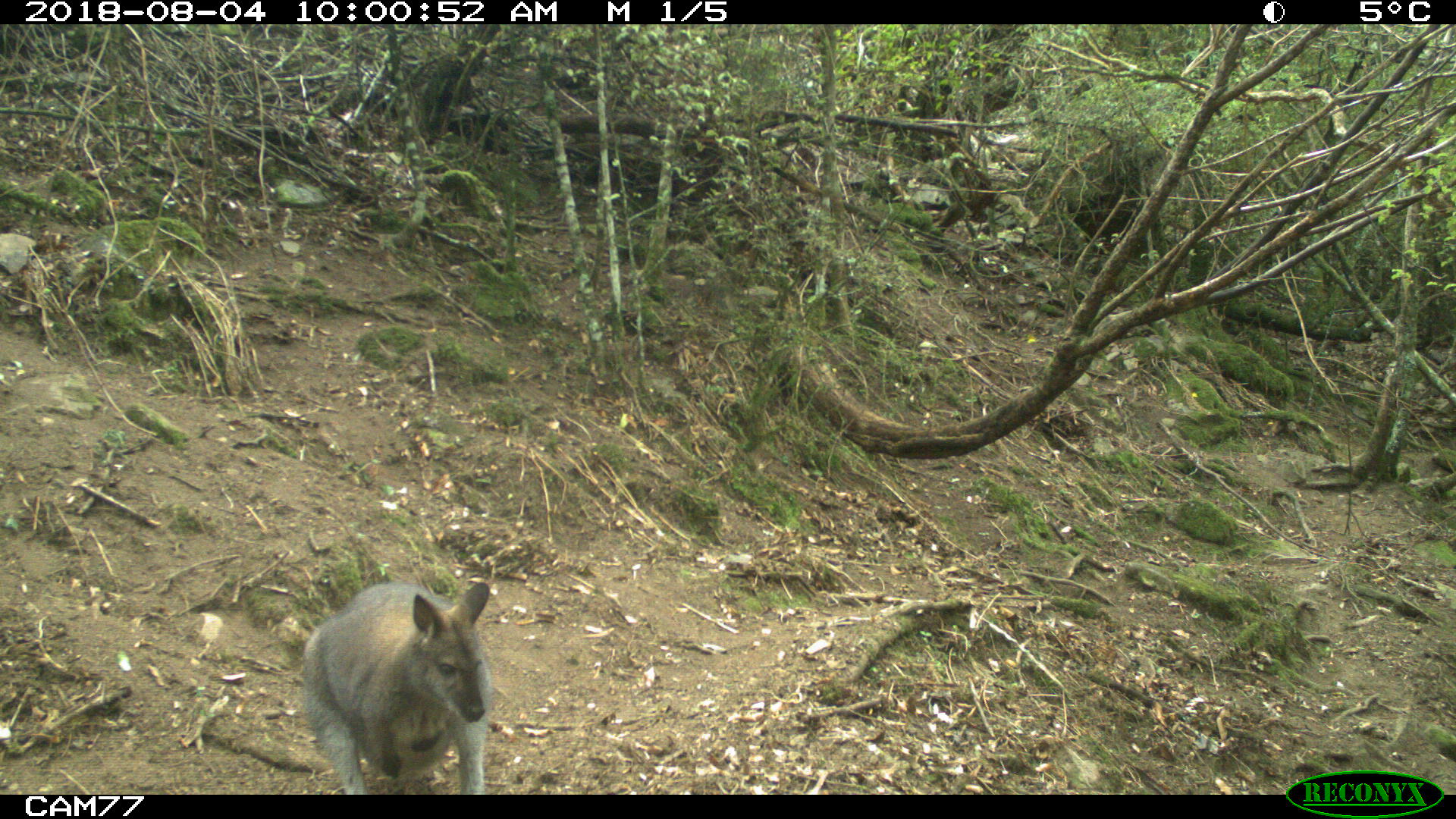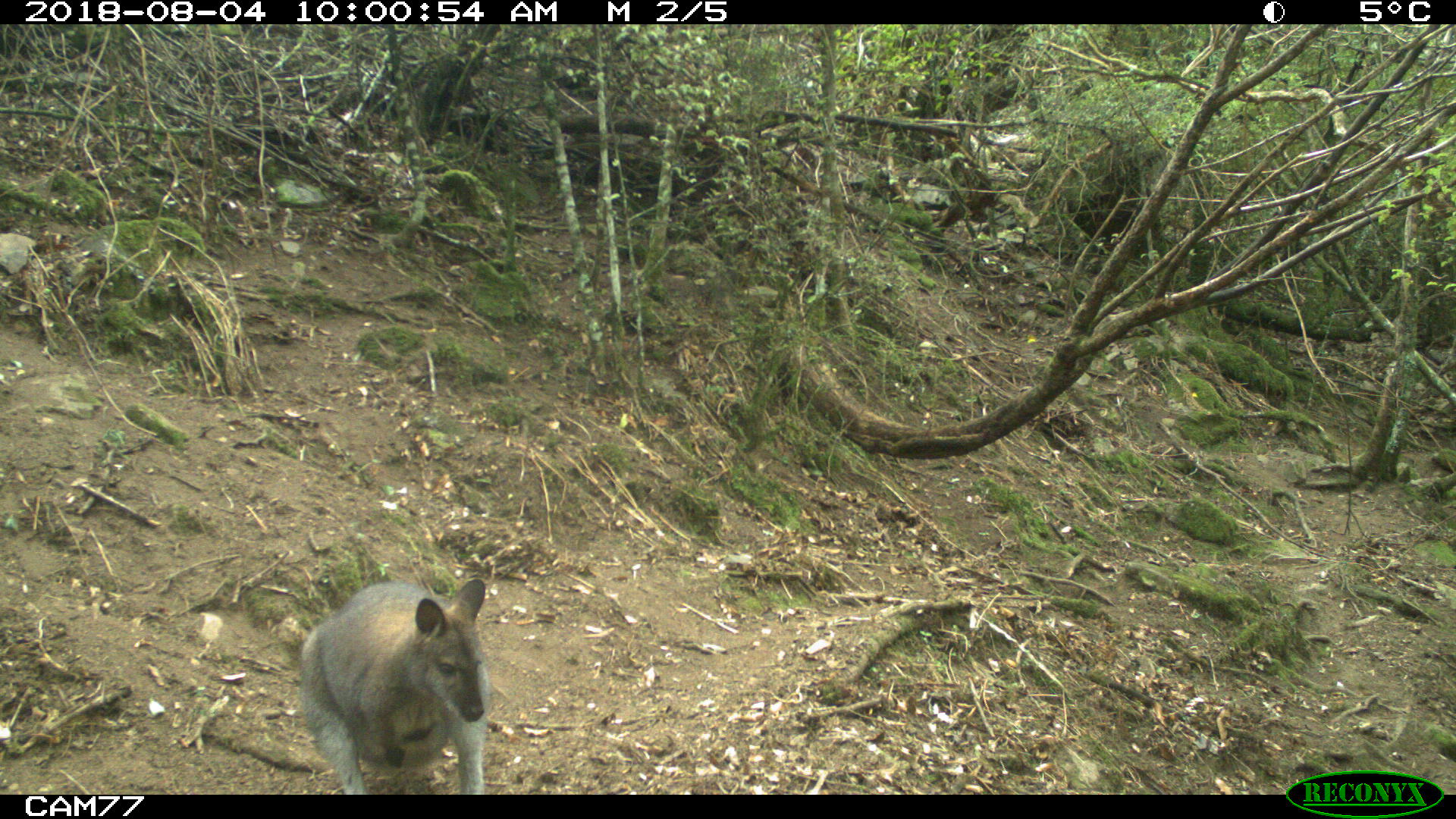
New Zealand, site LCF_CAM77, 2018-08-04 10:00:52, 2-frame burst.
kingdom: Animalia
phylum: Chordata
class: Mammalia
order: Diprotodontia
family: Macropodidae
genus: Notamacropus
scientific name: Notamacropus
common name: wallaby